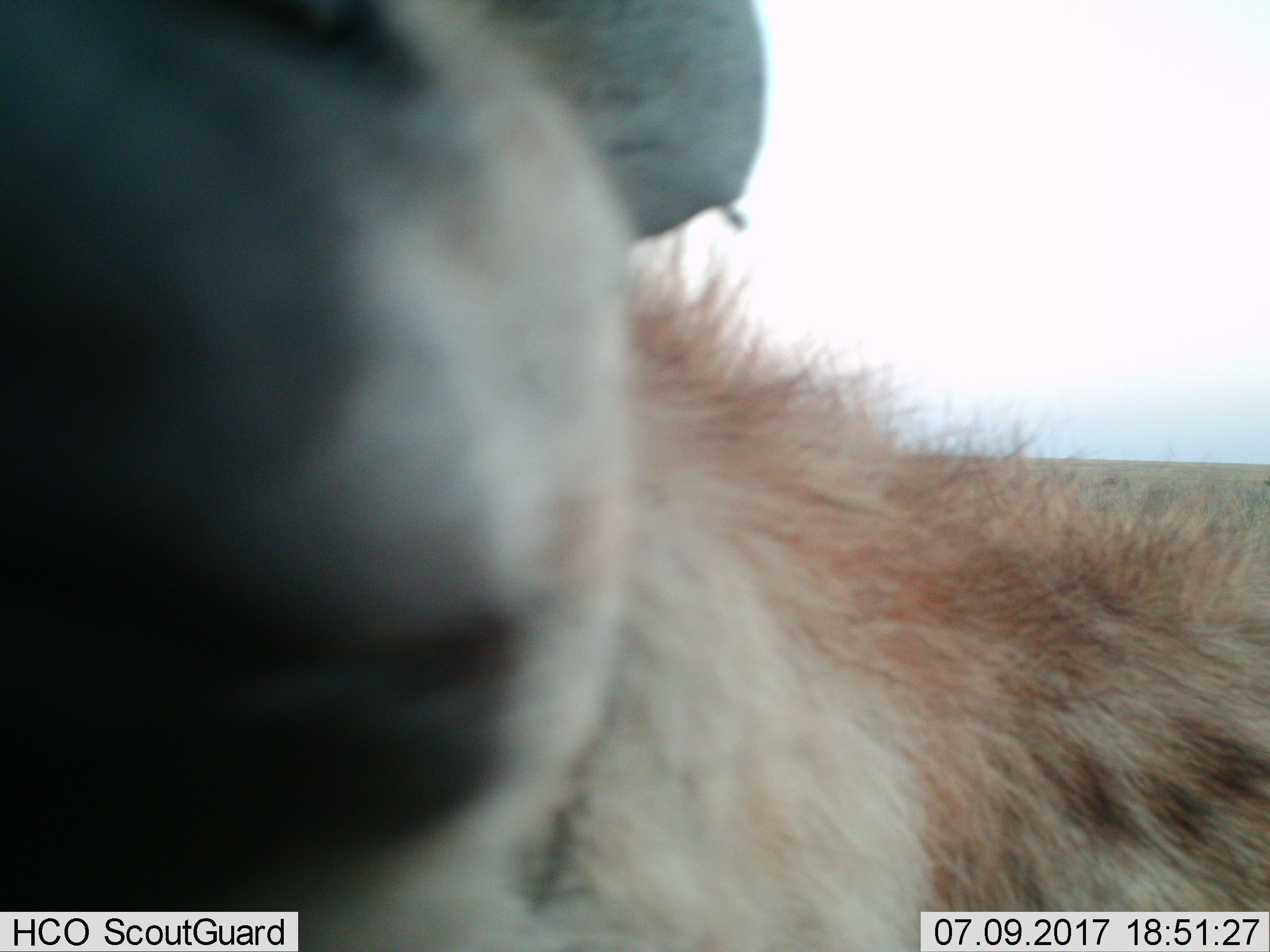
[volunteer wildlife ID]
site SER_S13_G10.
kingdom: Animalia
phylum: Chordata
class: Mammalia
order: Carnivora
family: Hyaenidae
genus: Crocuta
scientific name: Crocuta crocuta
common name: spotted hyena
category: hyenaspotted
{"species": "hyenaspotted (spotted hyena) (Crocuta crocuta)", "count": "1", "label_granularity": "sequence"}